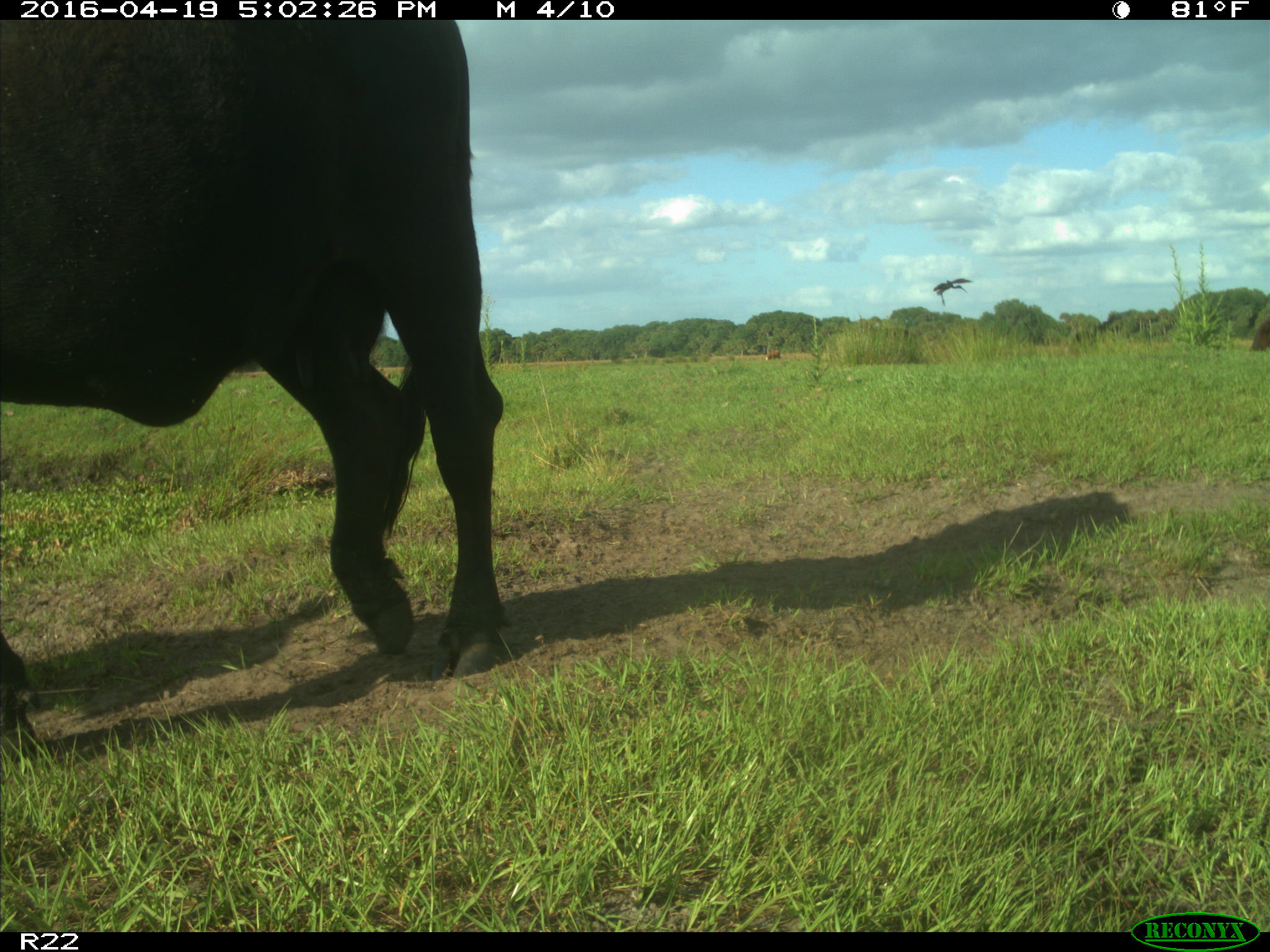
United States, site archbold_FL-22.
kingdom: Animalia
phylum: Chordata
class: Mammalia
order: Artiodactyla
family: Bovidae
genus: Bos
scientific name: Bos taurus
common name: domestic cow